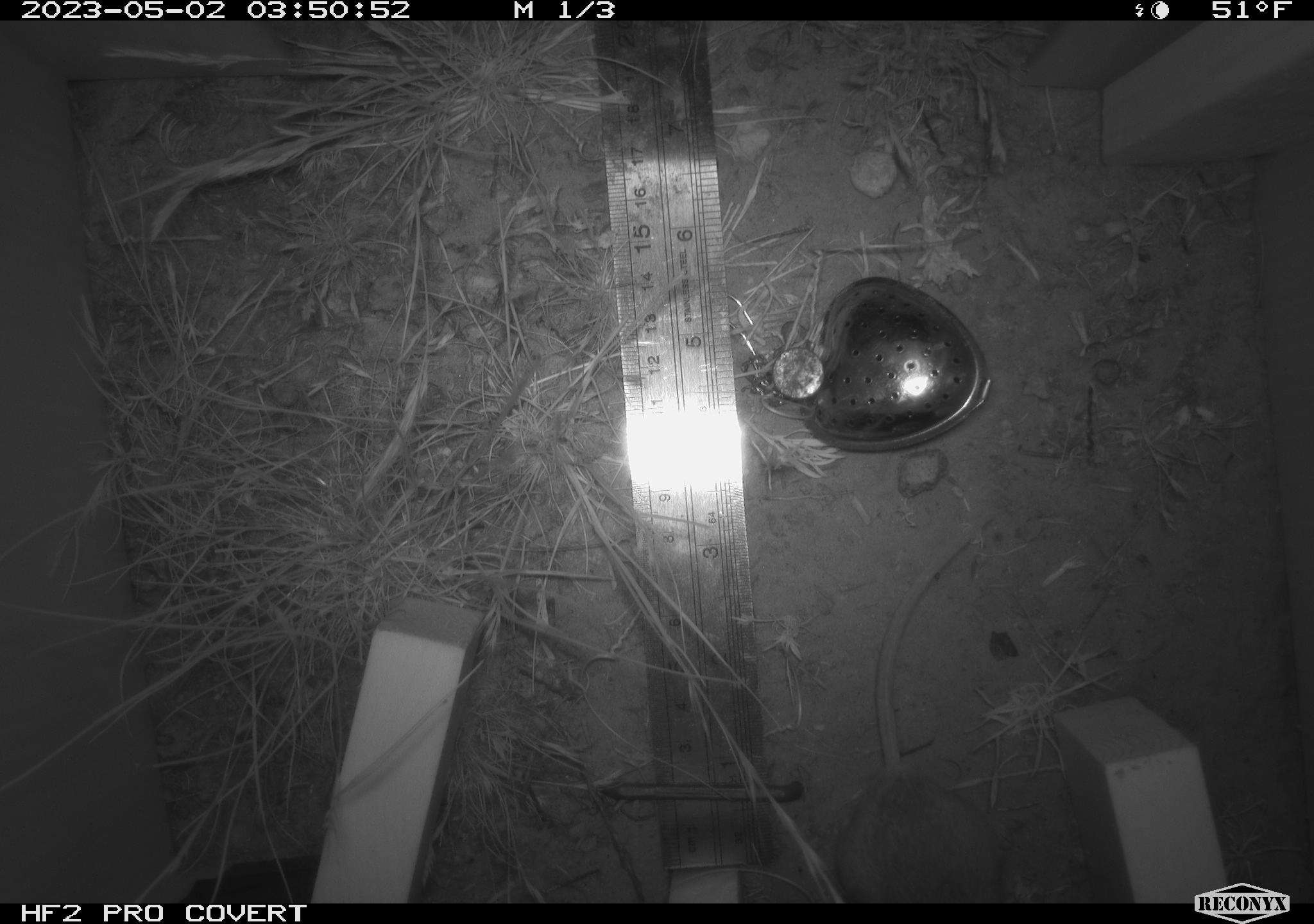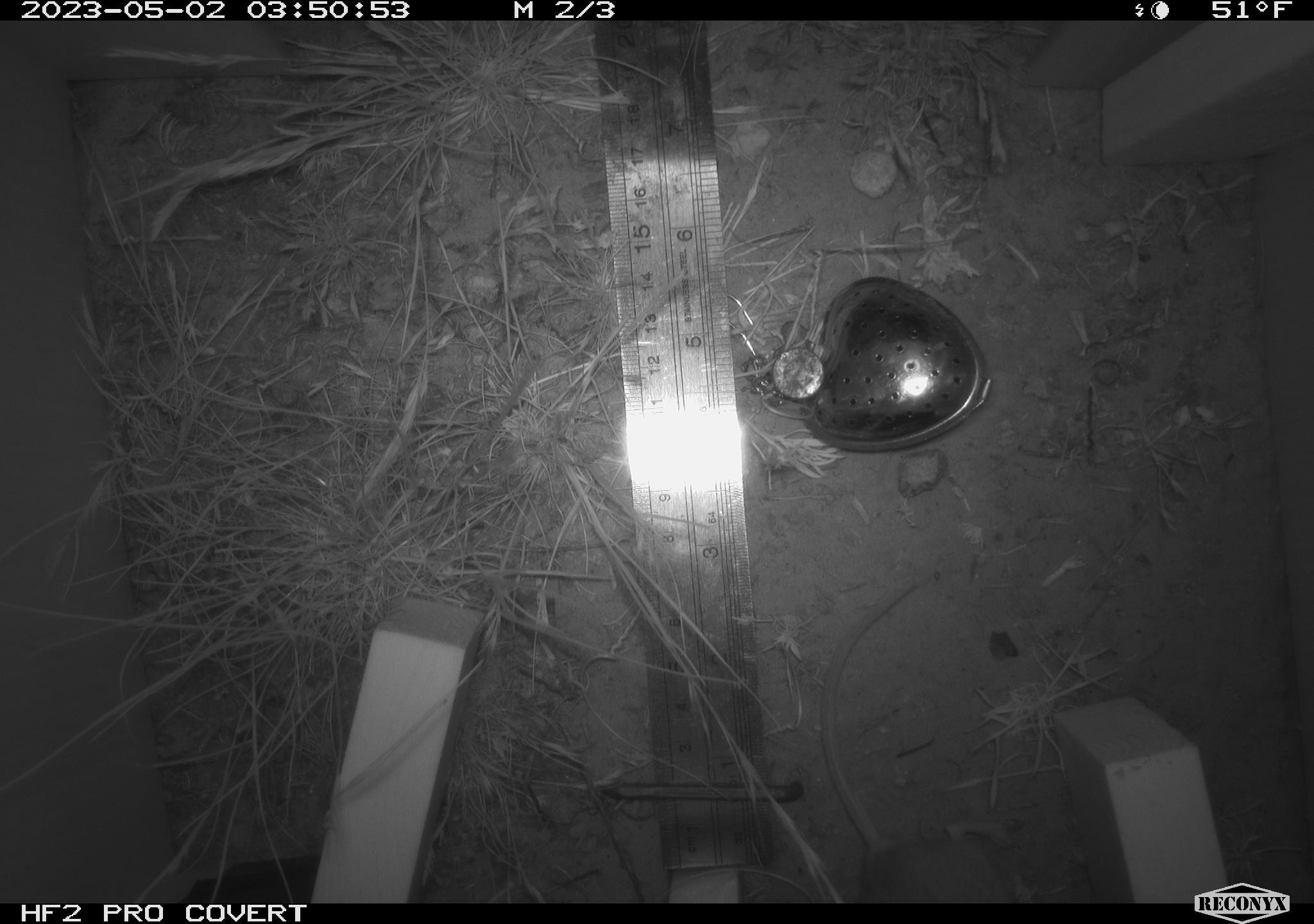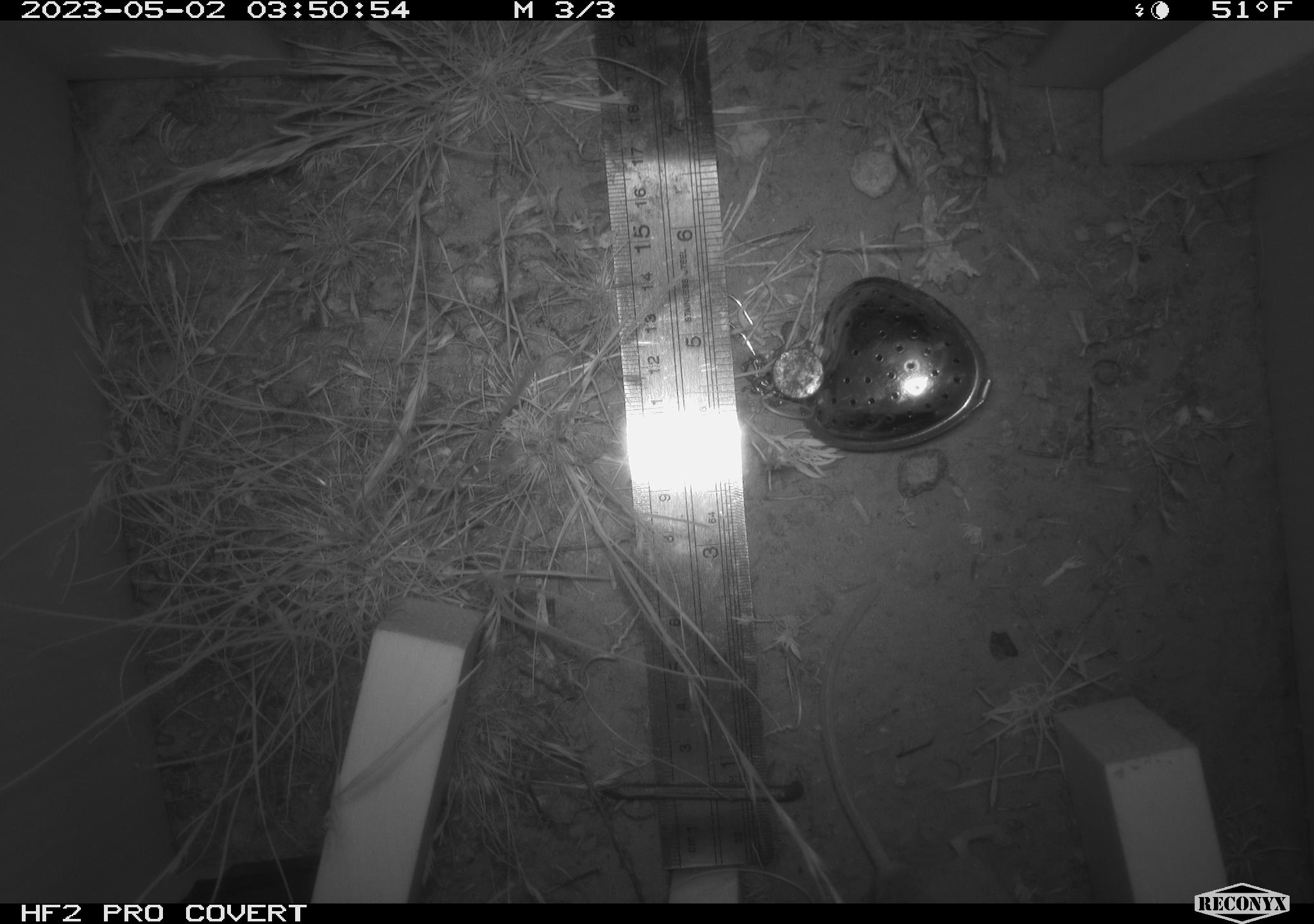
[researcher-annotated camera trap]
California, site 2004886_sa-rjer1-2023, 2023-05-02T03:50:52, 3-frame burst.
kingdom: Animalia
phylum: Chordata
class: Mammalia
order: Rodentia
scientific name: Rodentia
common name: mouse species